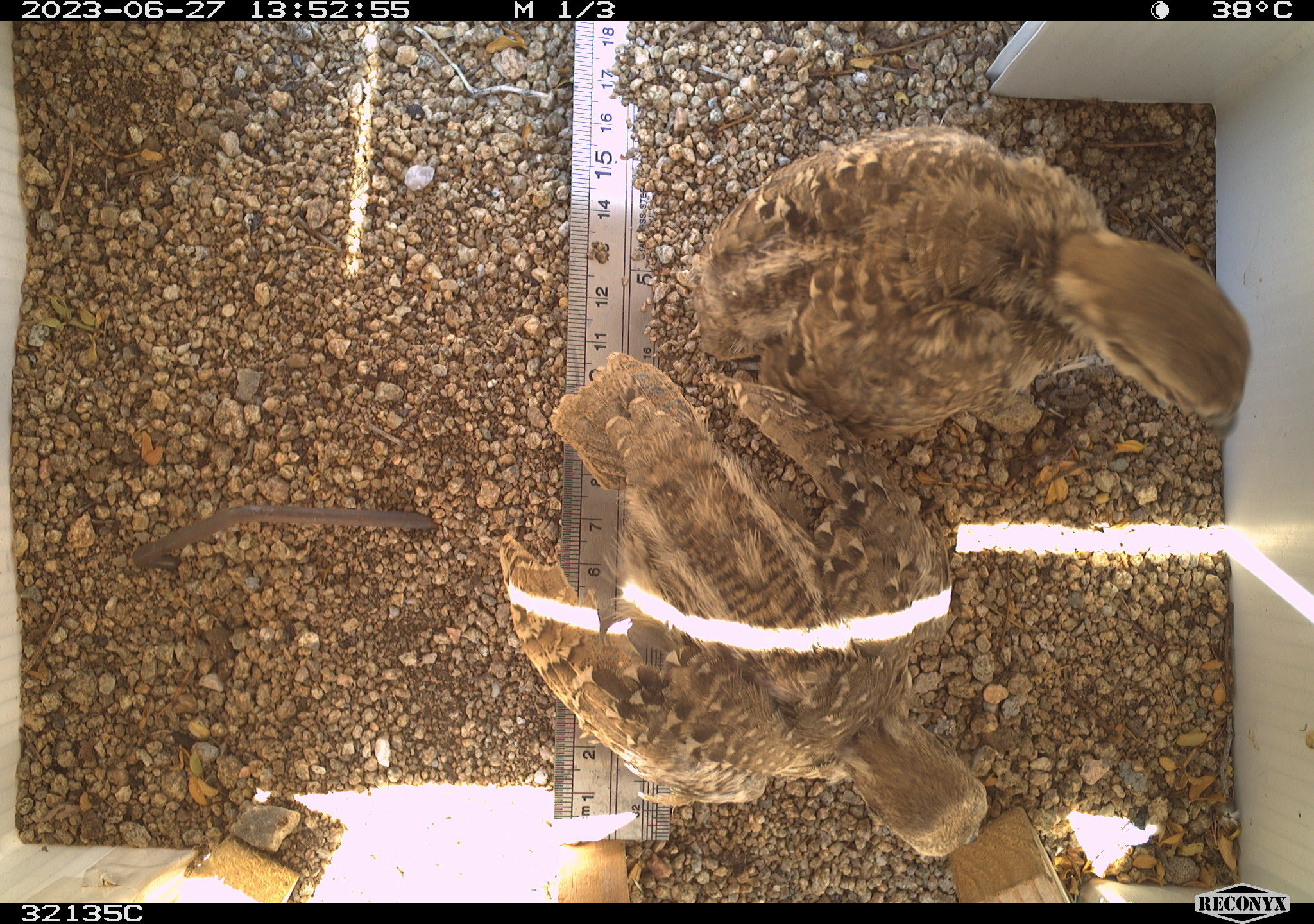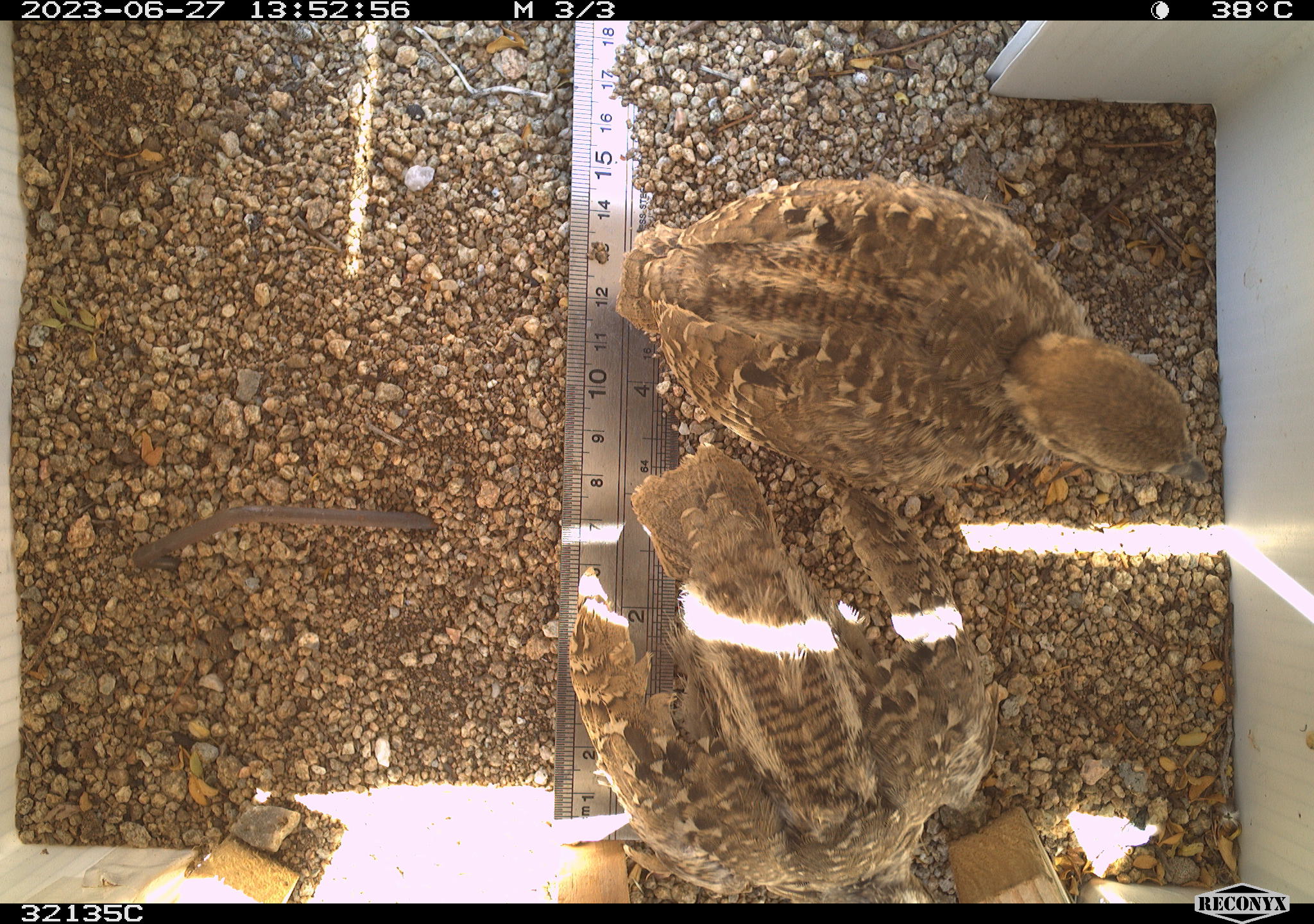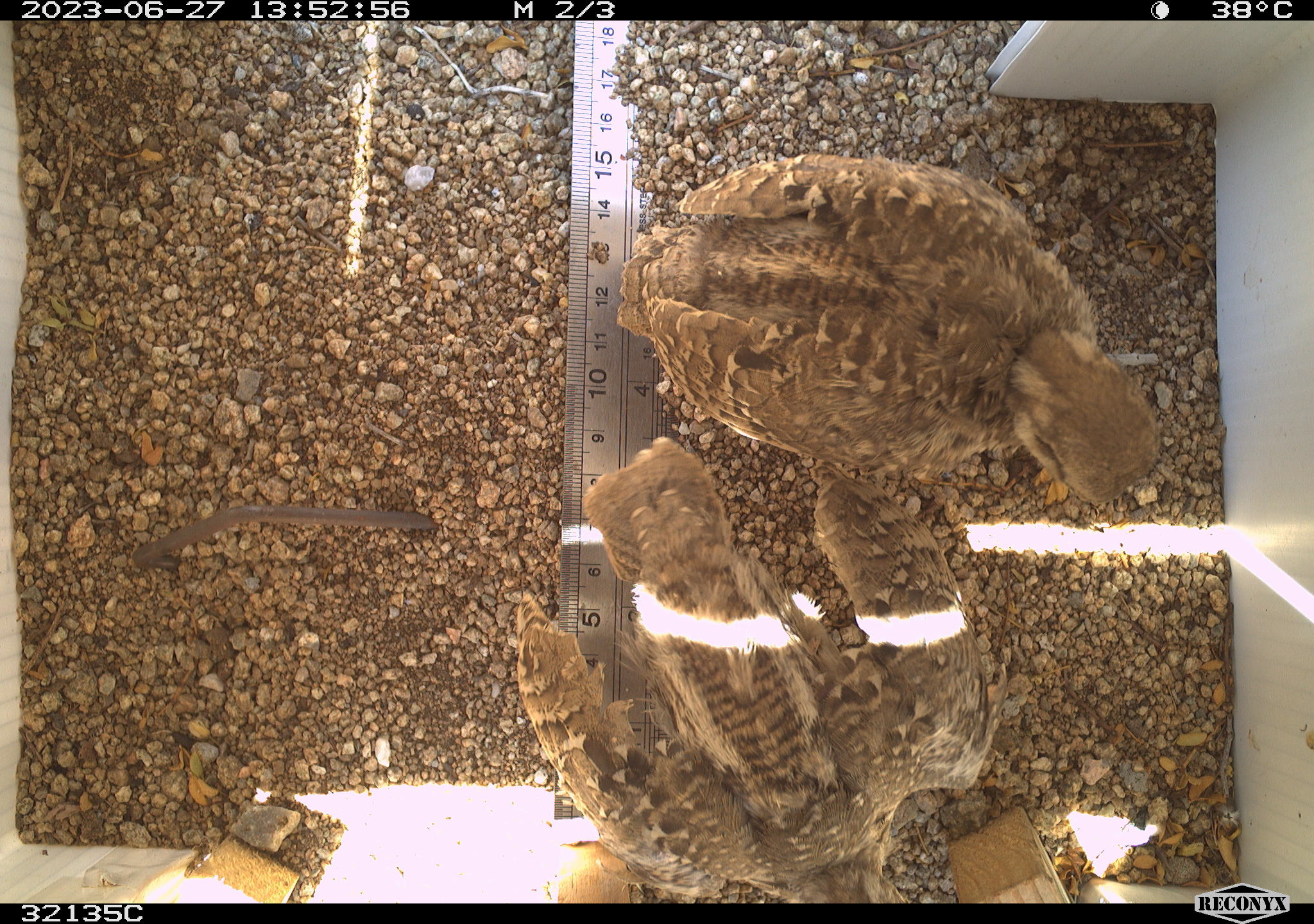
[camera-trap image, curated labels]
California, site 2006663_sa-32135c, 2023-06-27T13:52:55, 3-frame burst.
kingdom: Animalia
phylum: Chordata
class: Aves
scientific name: Aves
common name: bird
Bird (Aves).